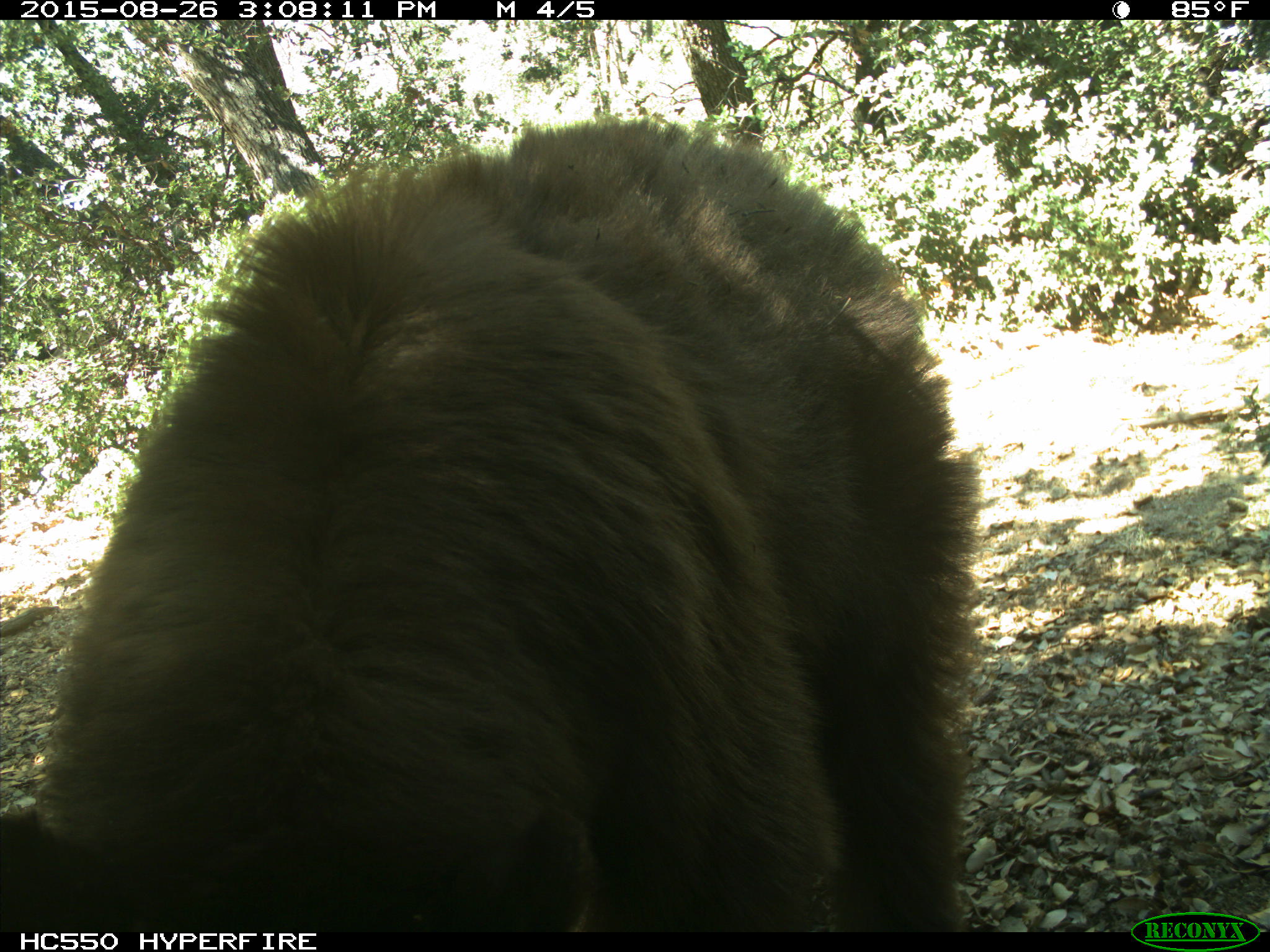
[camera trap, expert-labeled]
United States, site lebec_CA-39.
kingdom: Animalia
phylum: Chordata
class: Mammalia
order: Carnivora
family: Ursidae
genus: Ursus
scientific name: Ursus americanus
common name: american black bear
Ursus americanus (american black bear).